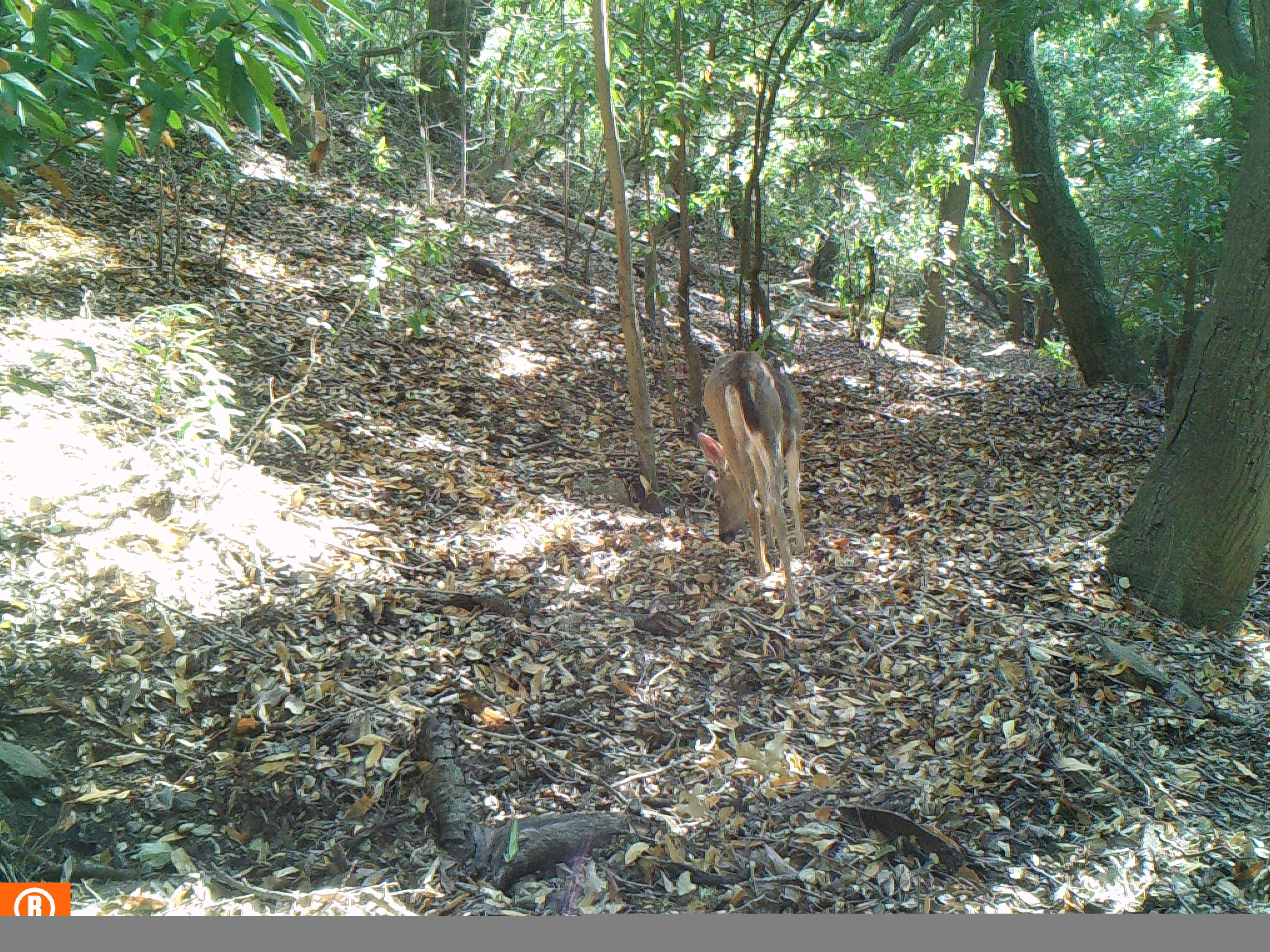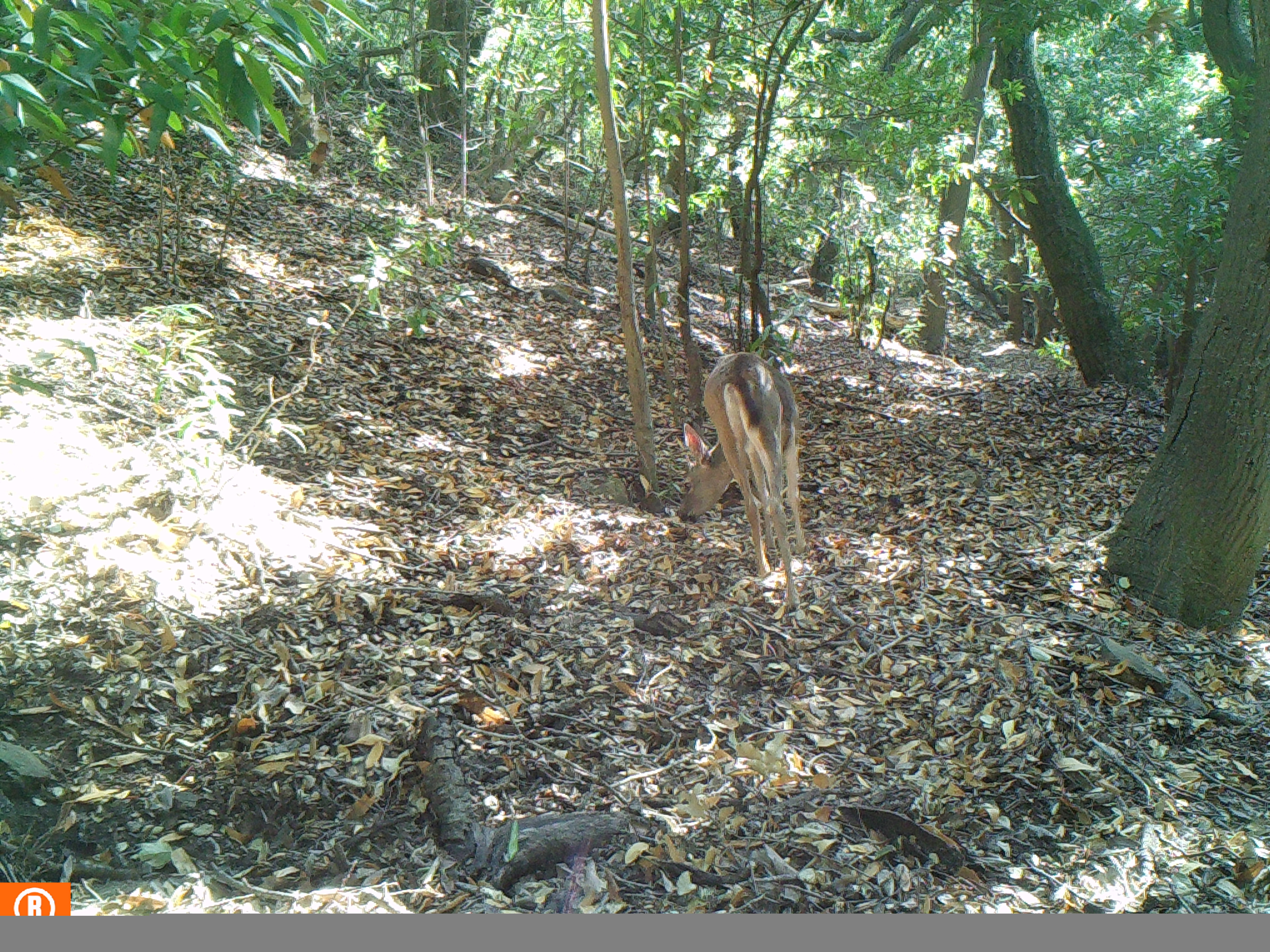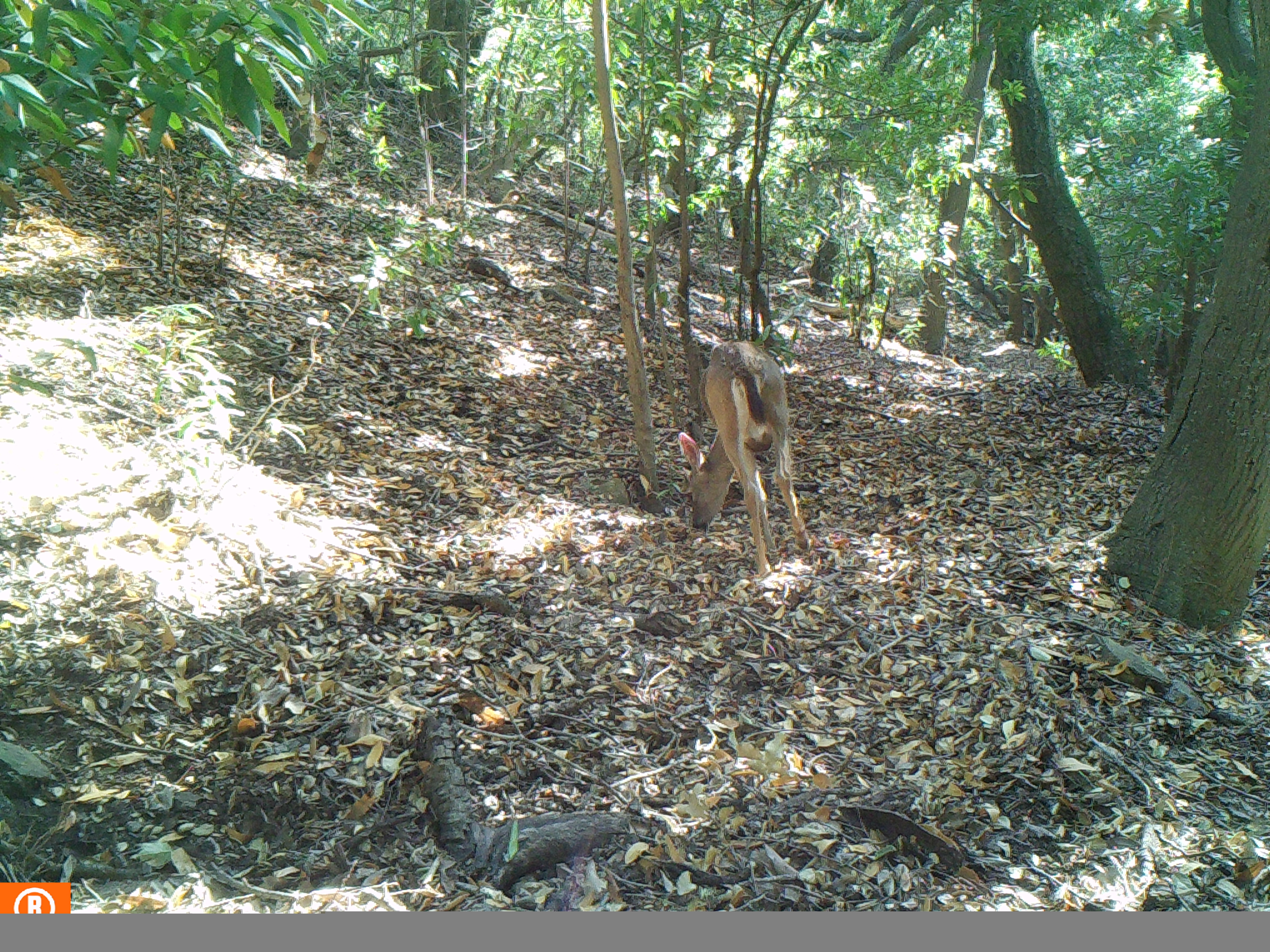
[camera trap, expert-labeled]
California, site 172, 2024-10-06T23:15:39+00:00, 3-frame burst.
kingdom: Animalia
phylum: Chordata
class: Mammalia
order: Artiodactyla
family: Cervidae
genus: Odocoileus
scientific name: Odocoileus hemionus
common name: mule deer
Mule deer (Odocoileus hemionus).